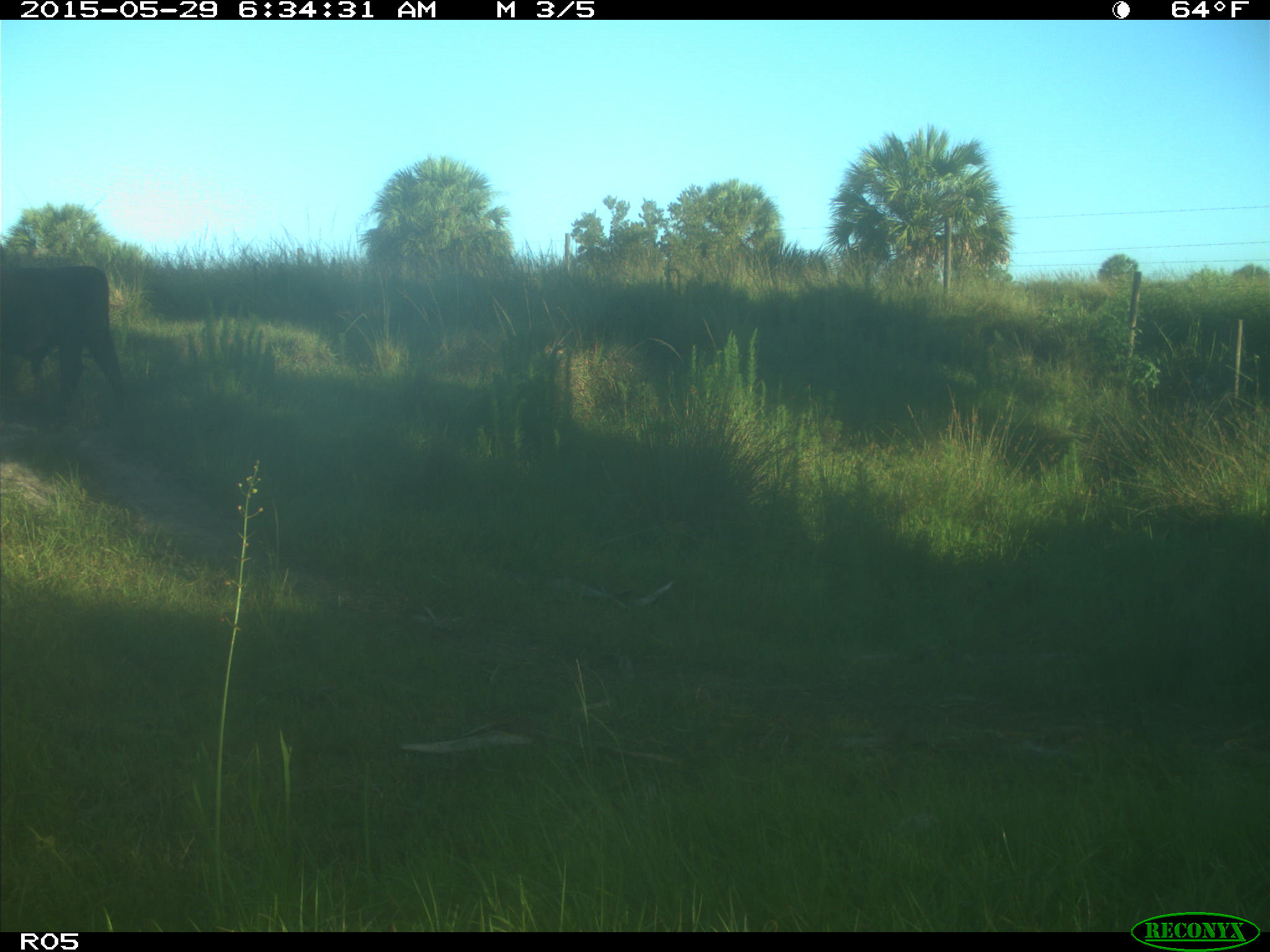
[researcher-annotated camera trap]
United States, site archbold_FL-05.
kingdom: Animalia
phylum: Chordata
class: Mammalia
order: Artiodactyla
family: Bovidae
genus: Bos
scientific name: Bos taurus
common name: domestic cow